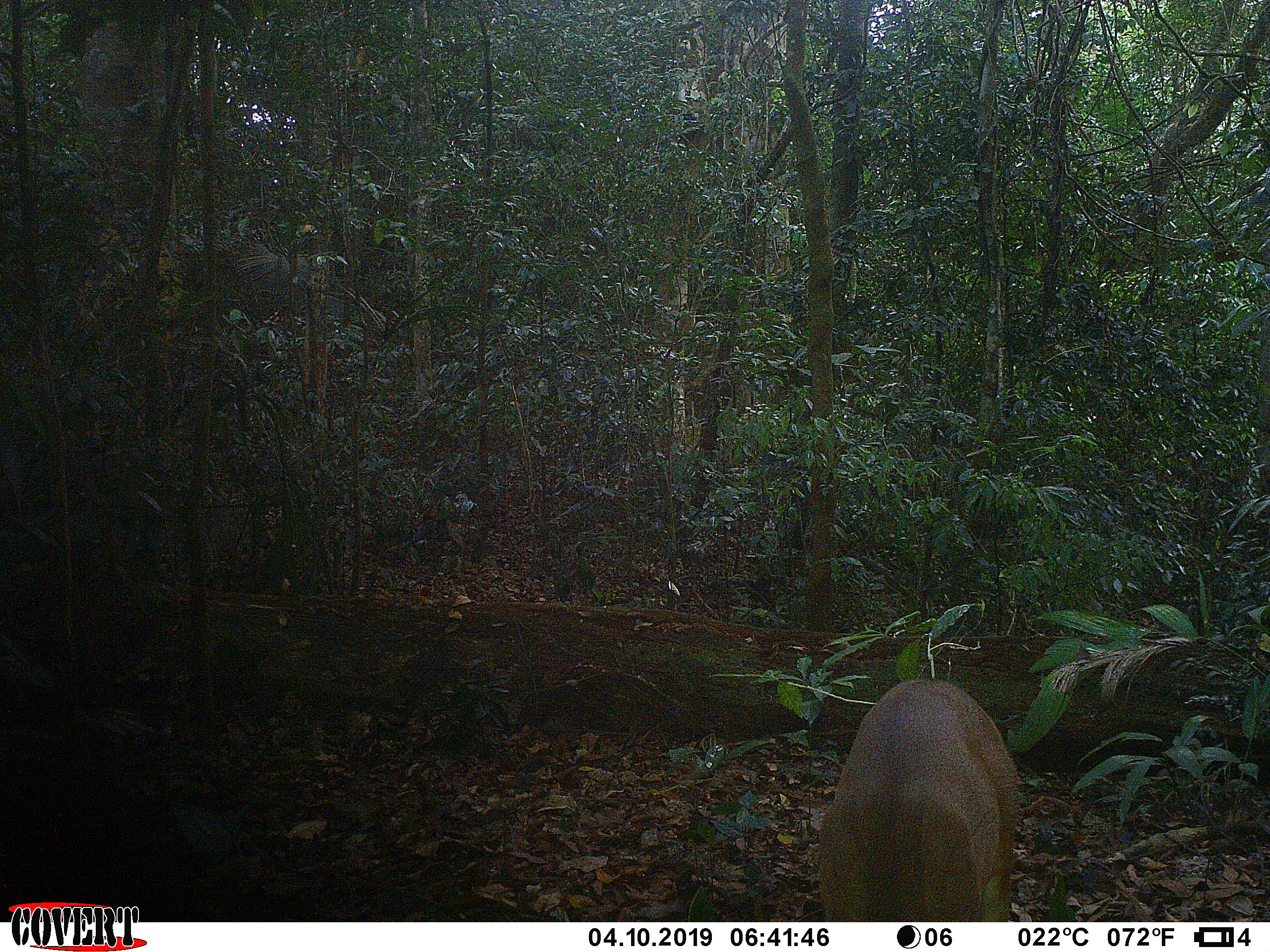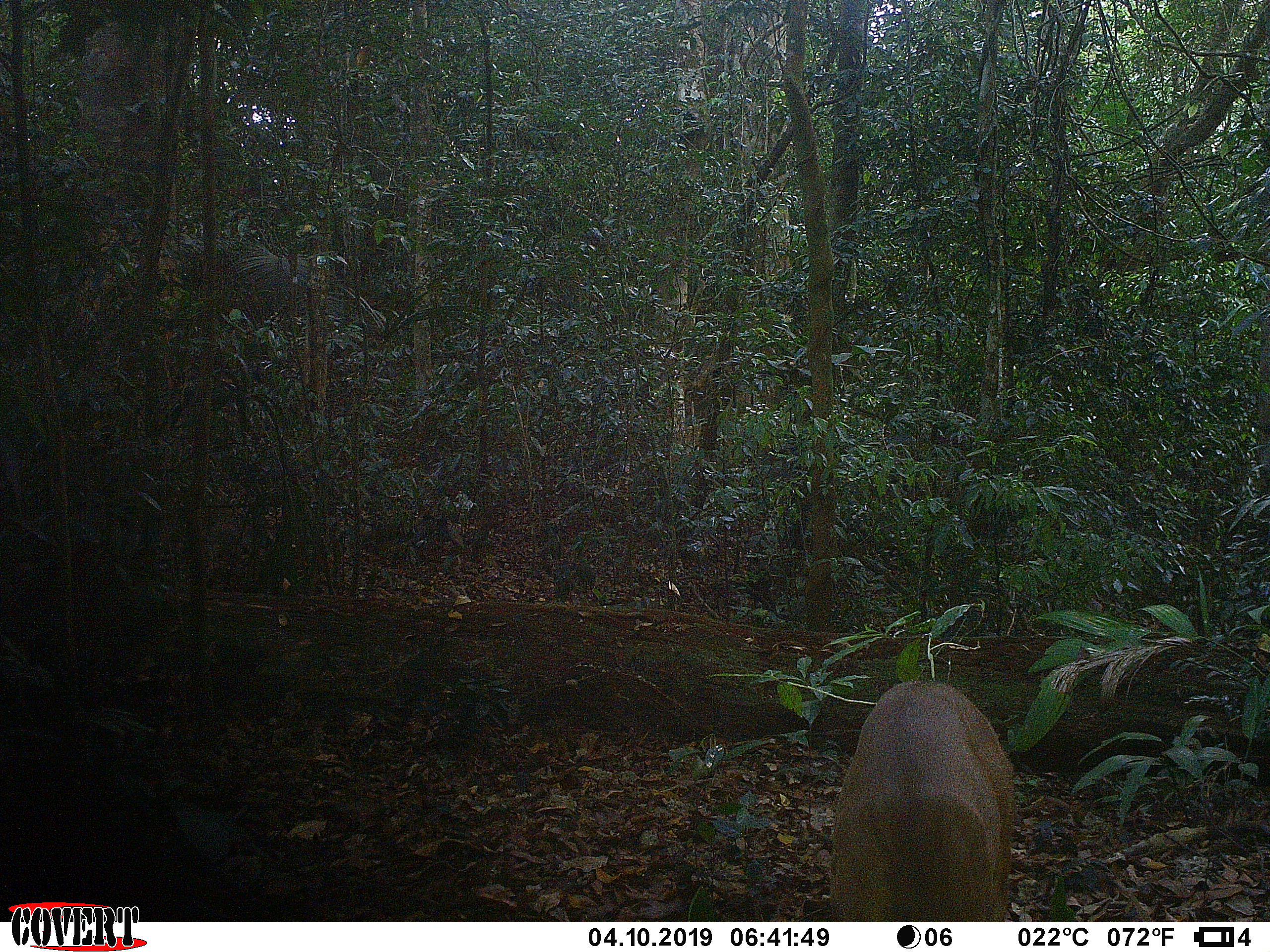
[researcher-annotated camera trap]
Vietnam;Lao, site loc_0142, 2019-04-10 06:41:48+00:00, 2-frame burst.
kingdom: Animalia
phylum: Chordata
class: Mammalia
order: Artiodactyla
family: Cervidae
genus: Muntiacus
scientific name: Muntiacus vuquangensis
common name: large-antlered muntjac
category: large antlered muntjac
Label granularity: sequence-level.